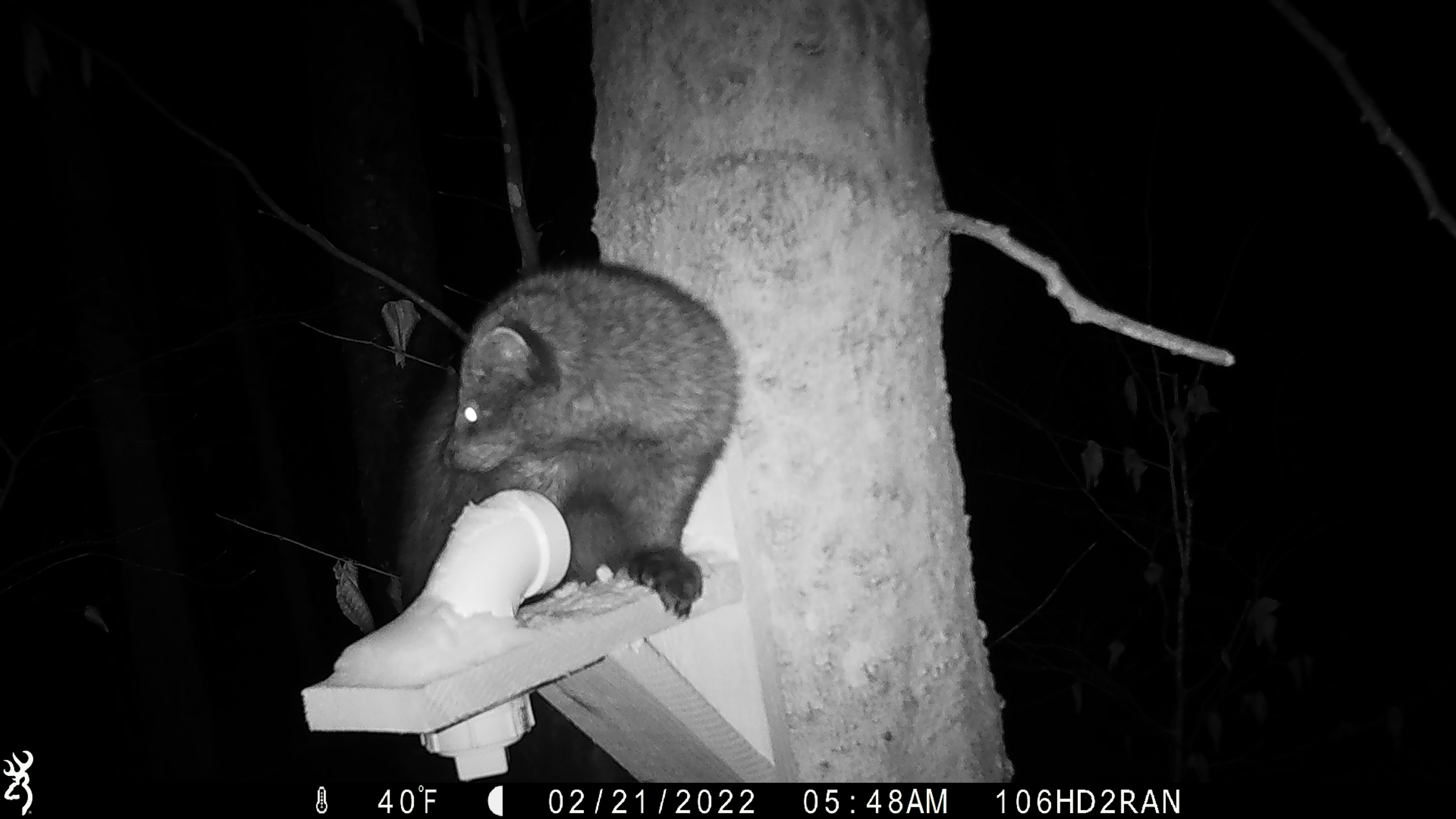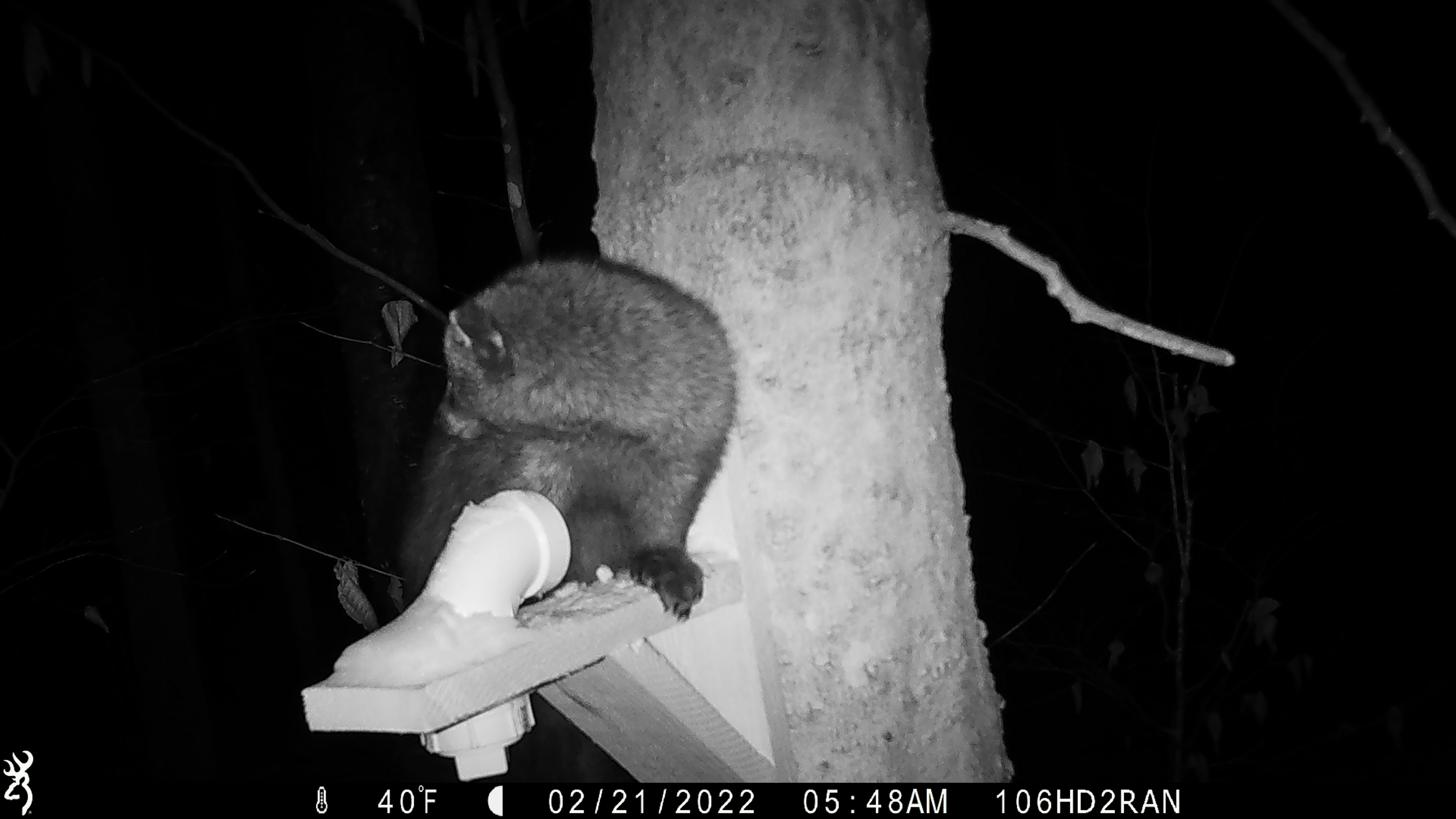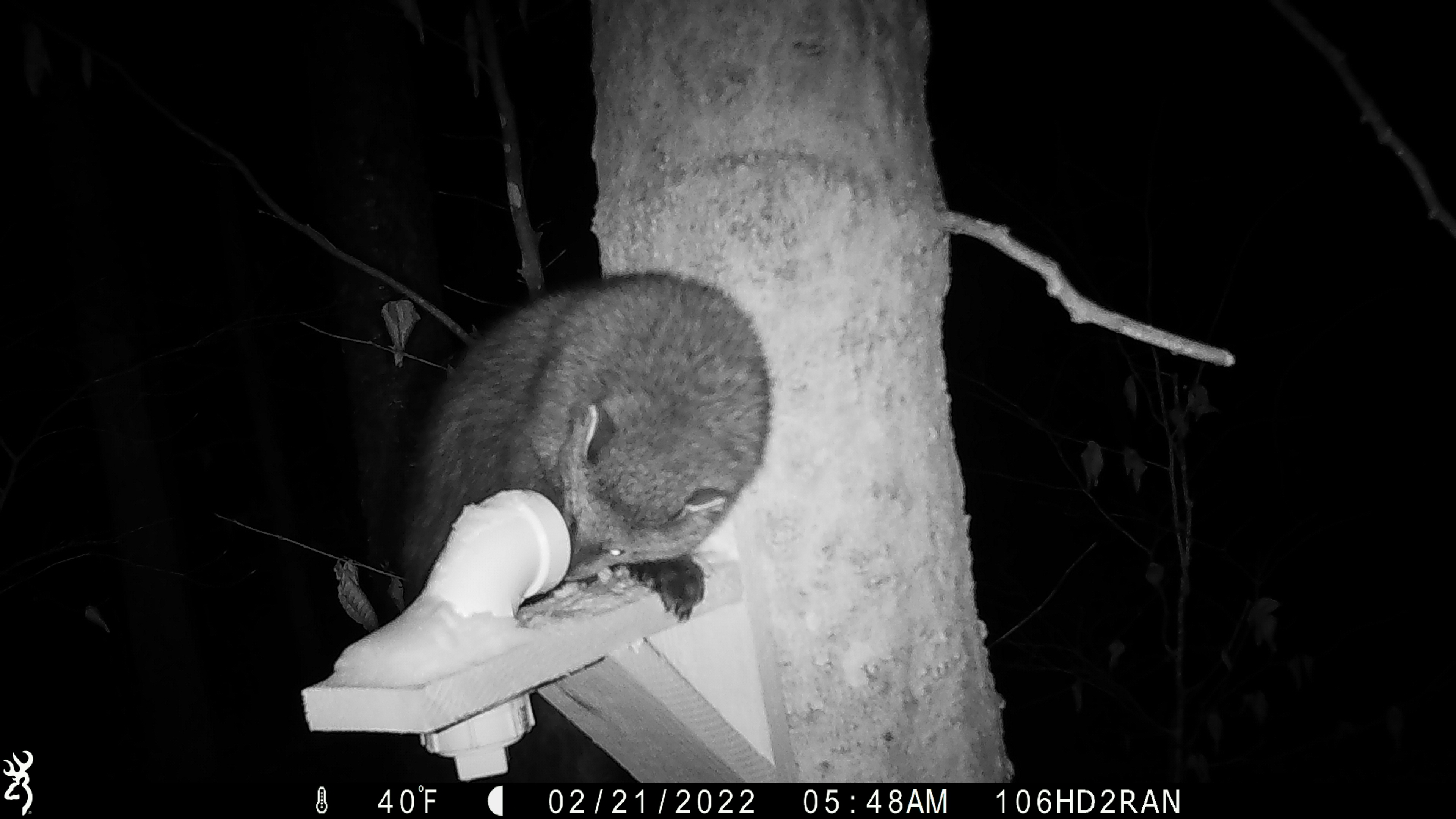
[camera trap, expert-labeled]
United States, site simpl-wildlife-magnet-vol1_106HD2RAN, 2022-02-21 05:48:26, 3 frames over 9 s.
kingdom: Animalia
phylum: Chordata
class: Mammalia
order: Carnivora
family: Mustelidae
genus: Pekania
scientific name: Pekania pennanti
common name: fisher